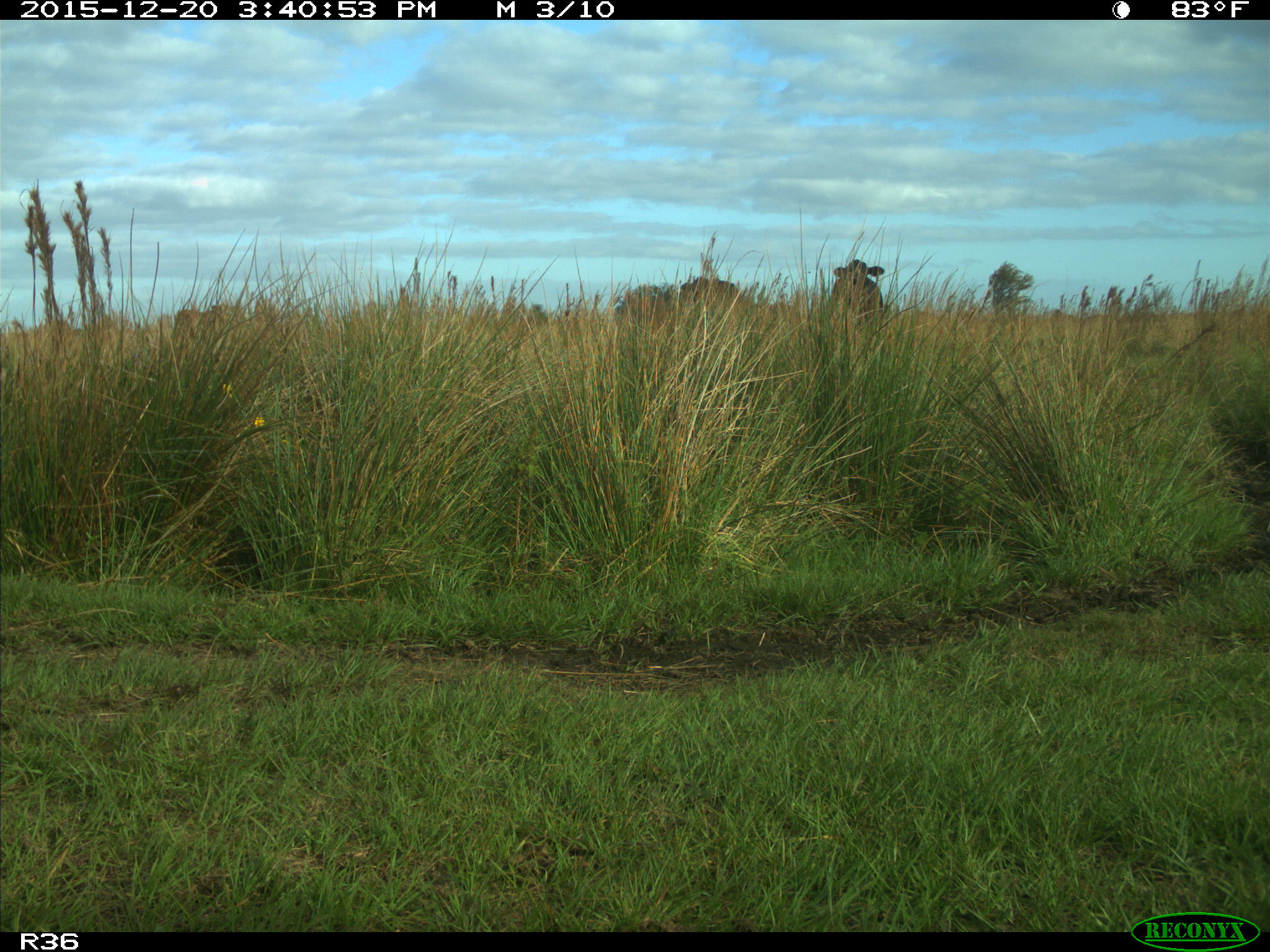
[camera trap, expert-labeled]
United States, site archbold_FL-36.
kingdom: Animalia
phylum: Chordata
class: Mammalia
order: Artiodactyla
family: Bovidae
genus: Bos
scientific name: Bos taurus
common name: domestic cow